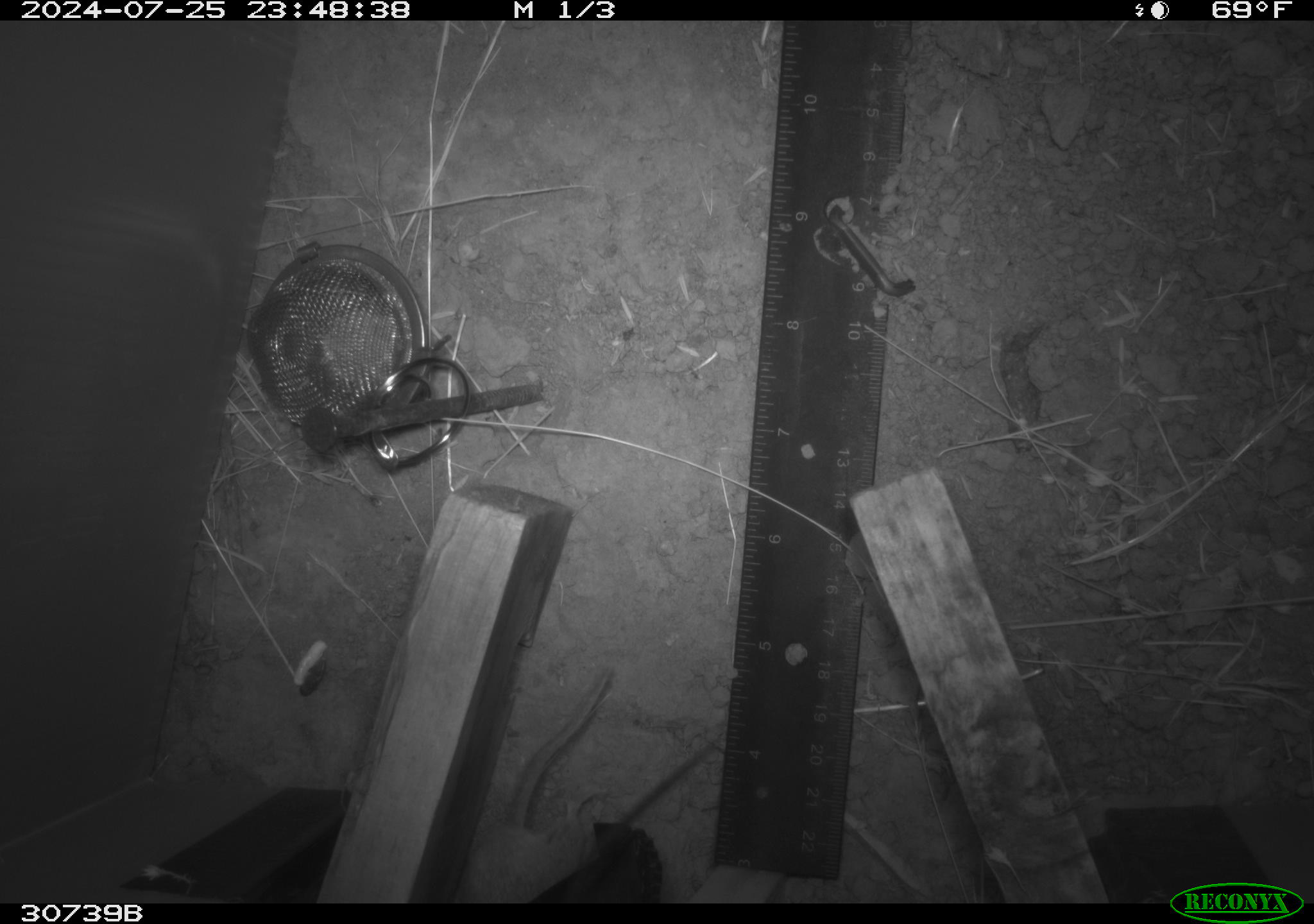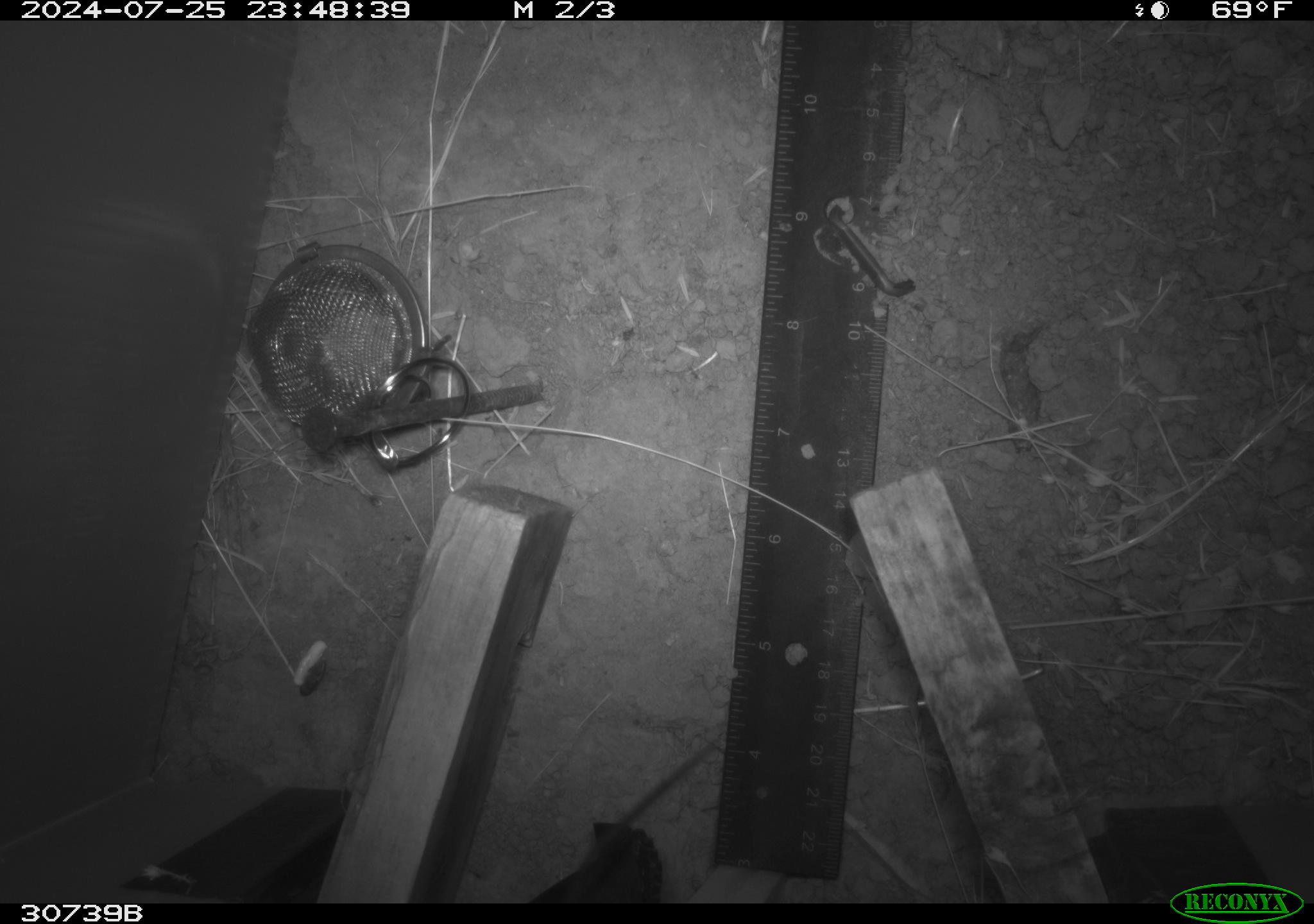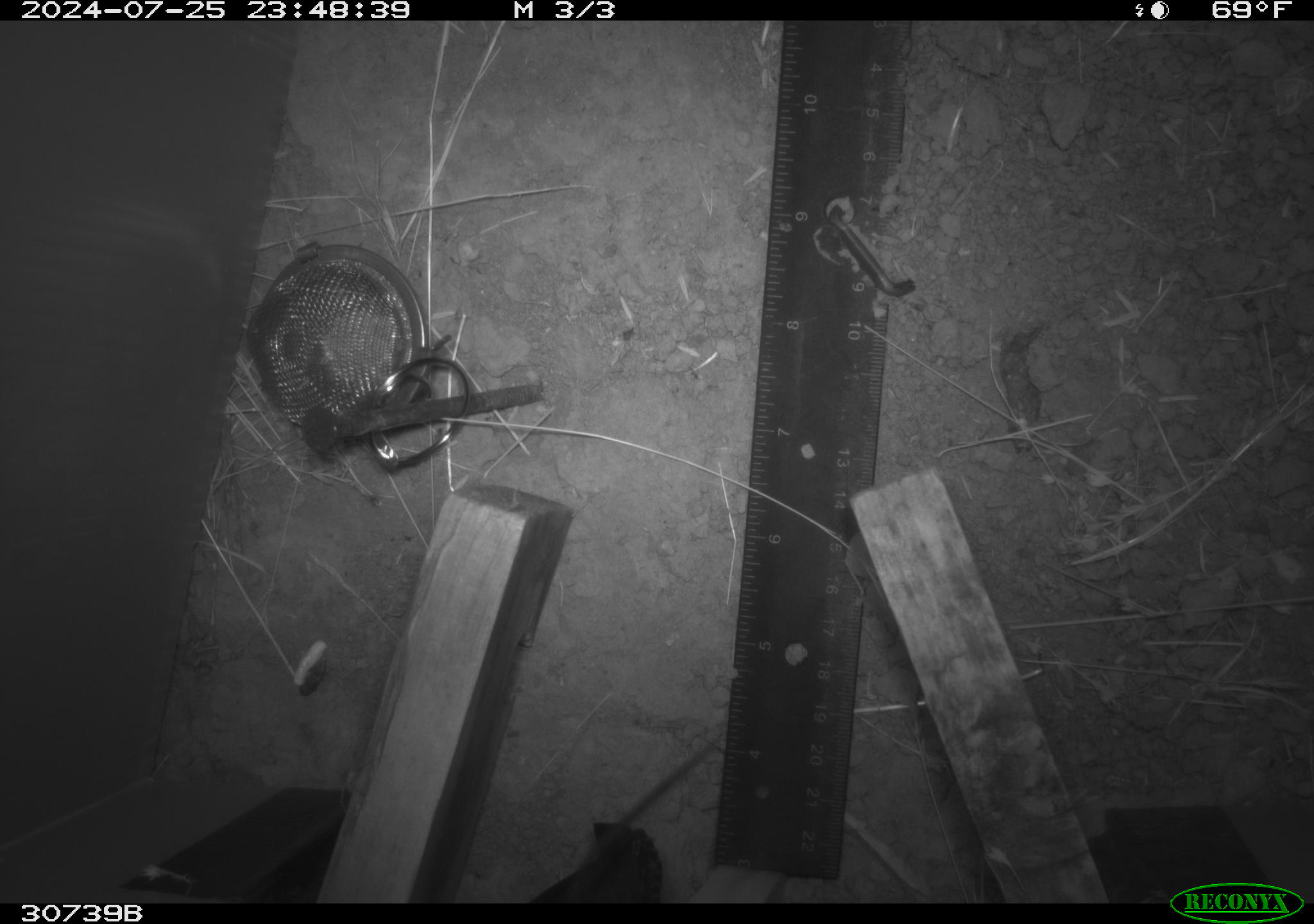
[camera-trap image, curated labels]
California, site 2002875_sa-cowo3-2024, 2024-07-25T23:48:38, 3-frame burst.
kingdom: Animalia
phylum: Chordata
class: Mammalia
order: Rodentia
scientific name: Rodentia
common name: rodent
Rodent (Rodentia).